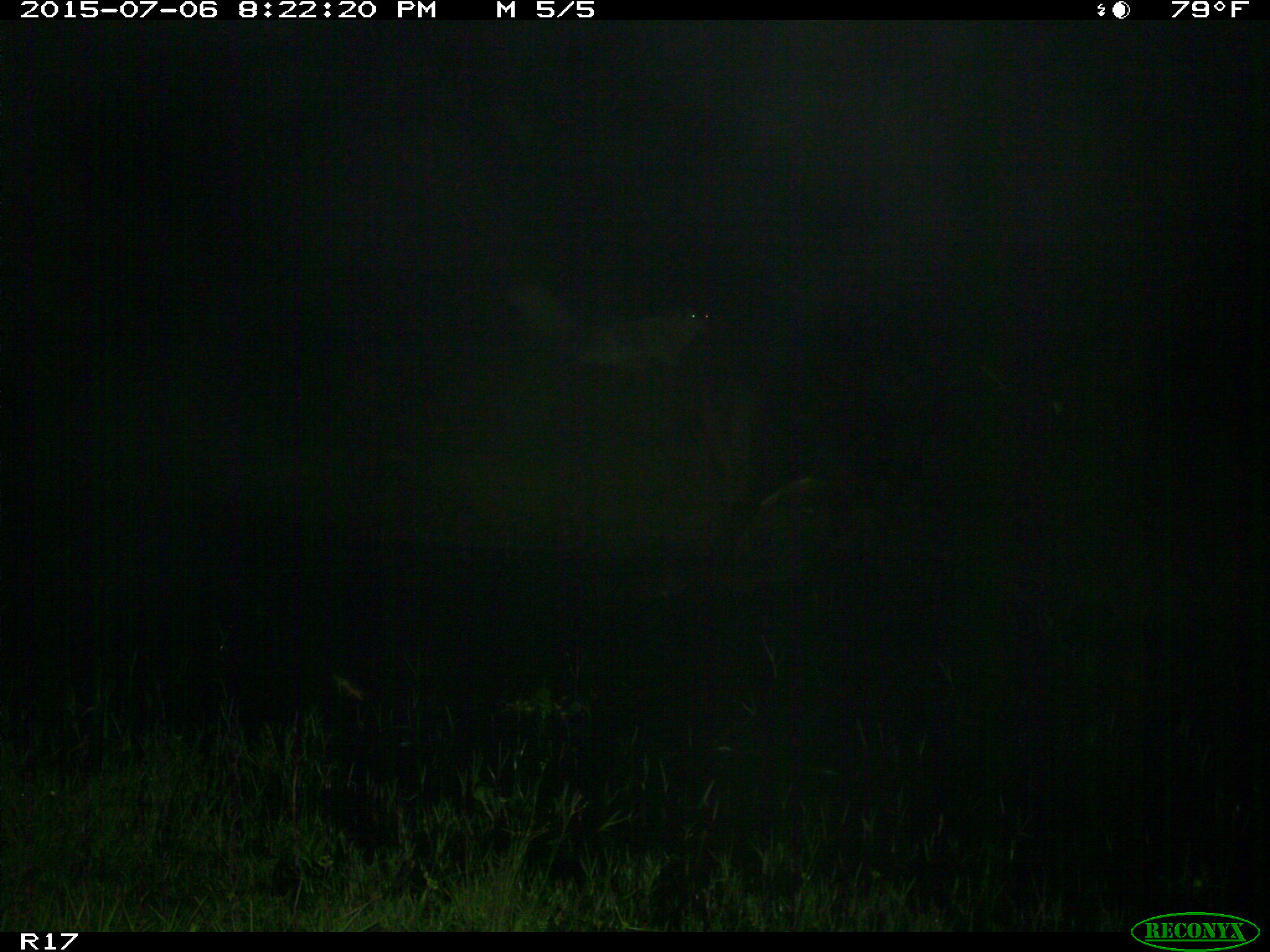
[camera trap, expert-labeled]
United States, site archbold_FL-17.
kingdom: Animalia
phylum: Chordata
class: Mammalia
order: Artiodactyla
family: Bovidae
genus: Bos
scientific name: Bos taurus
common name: domestic cow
Bos taurus (domestic cow).